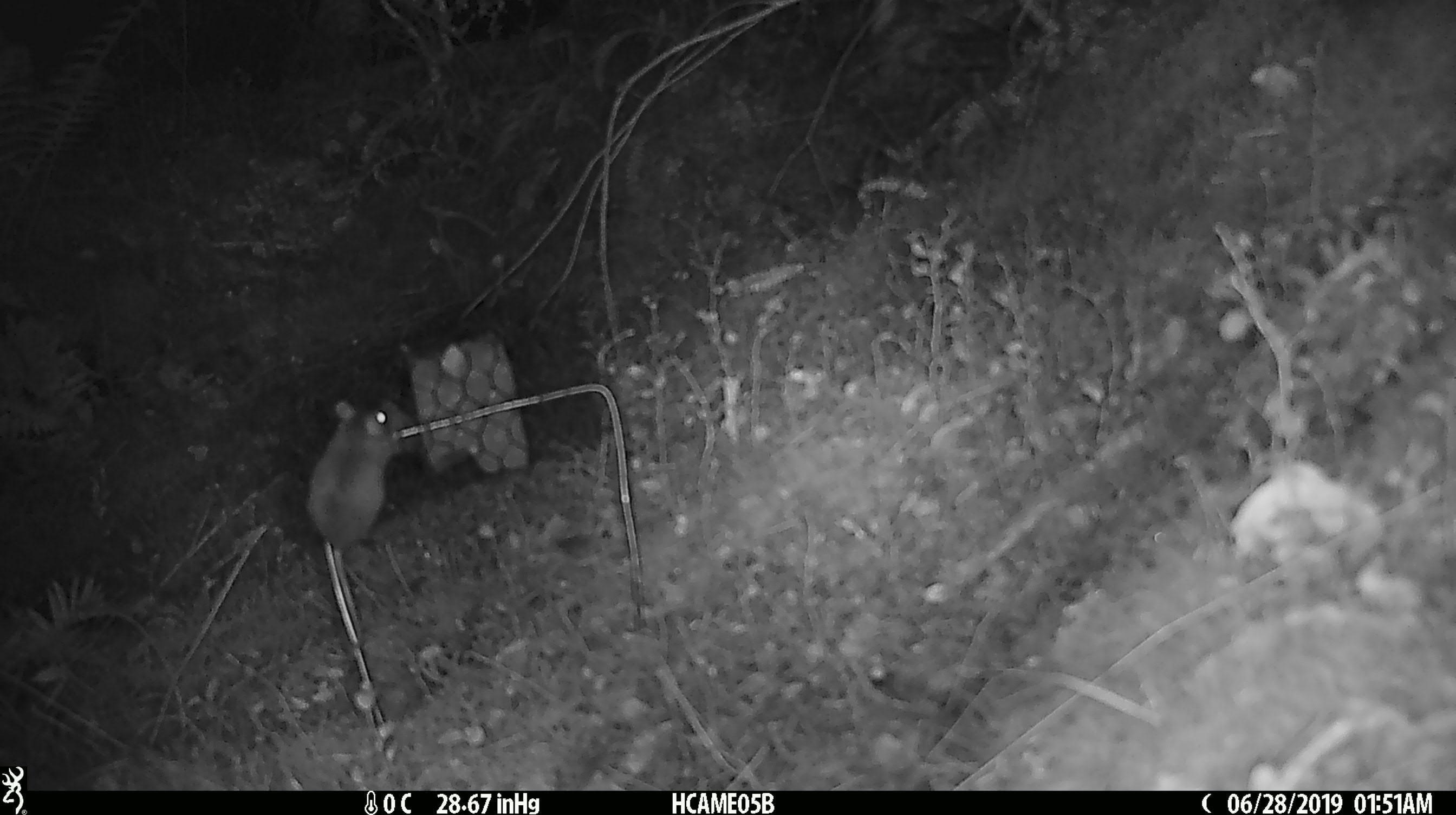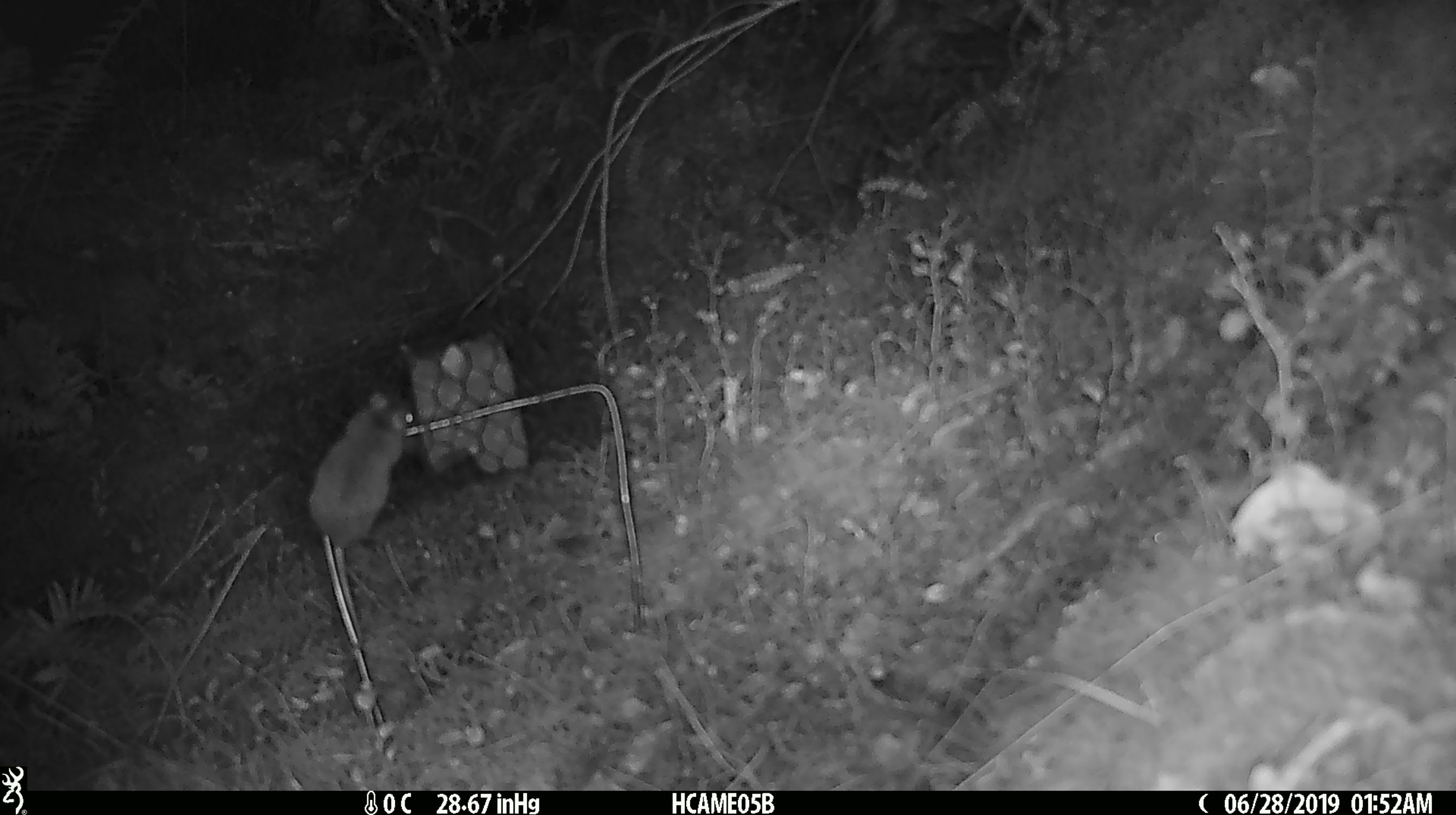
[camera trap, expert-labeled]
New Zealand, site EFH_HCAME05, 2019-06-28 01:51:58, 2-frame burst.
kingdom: Animalia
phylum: Chordata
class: Mammalia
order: Rodentia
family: Muridae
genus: Mus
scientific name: Mus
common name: mouse